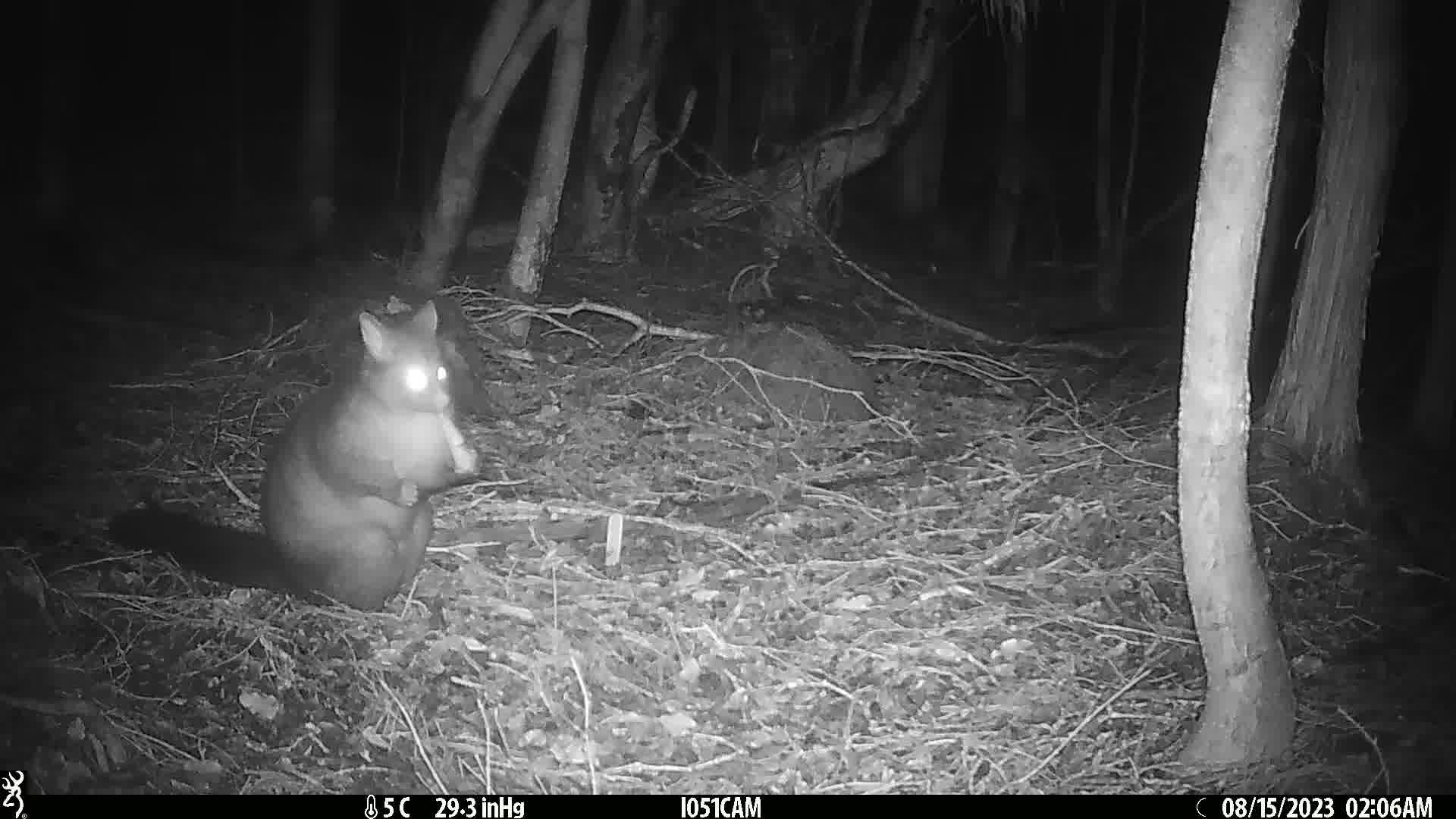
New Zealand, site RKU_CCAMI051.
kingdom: Animalia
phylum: Chordata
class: Mammalia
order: Diprotodontia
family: Phalangeridae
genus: Trichosurus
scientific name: Trichosurus vulpecula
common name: common brushtail possum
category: possum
Possum (common brushtail possum) (Trichosurus vulpecula).